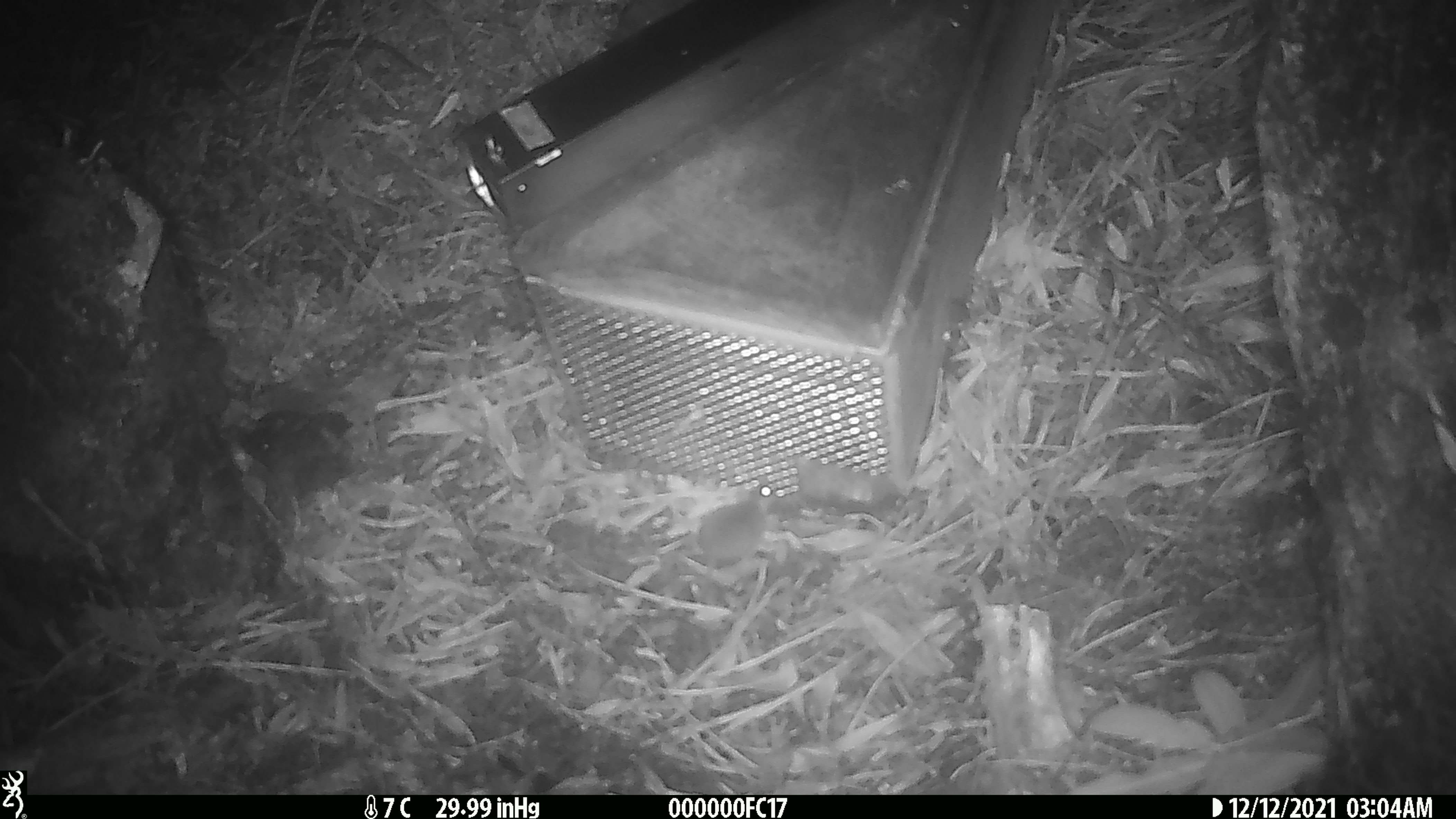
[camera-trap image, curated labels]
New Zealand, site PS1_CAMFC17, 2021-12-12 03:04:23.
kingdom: Animalia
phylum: Chordata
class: Mammalia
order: Rodentia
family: Muridae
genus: Mus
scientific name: Mus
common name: mouse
Mouse (Mus).